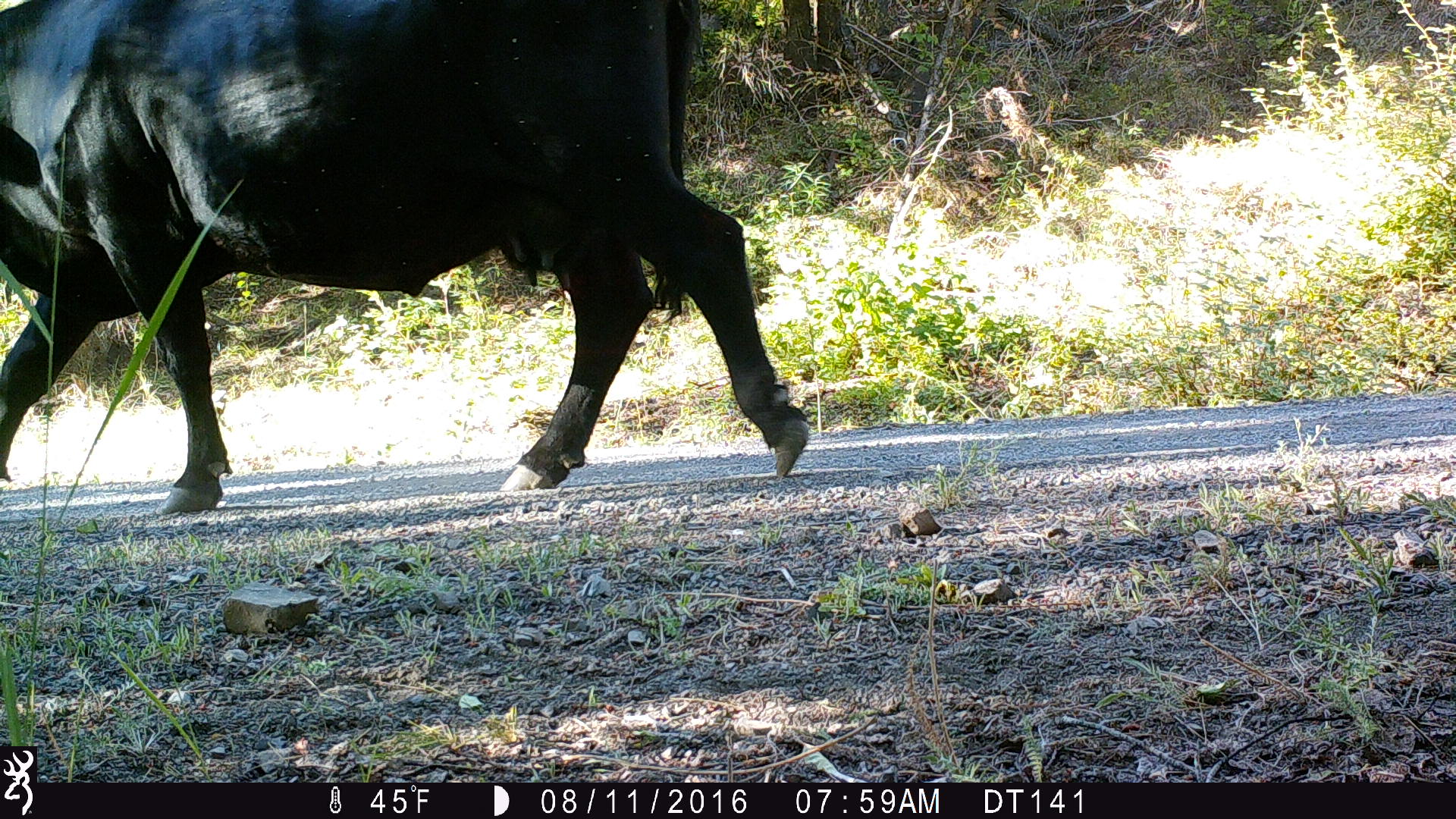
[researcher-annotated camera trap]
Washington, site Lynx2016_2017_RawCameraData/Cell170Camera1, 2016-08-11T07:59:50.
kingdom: Animalia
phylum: Chordata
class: Mammalia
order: Artiodactyla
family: Bovidae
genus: Bos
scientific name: Bos taurus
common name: domestic cattle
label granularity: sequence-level